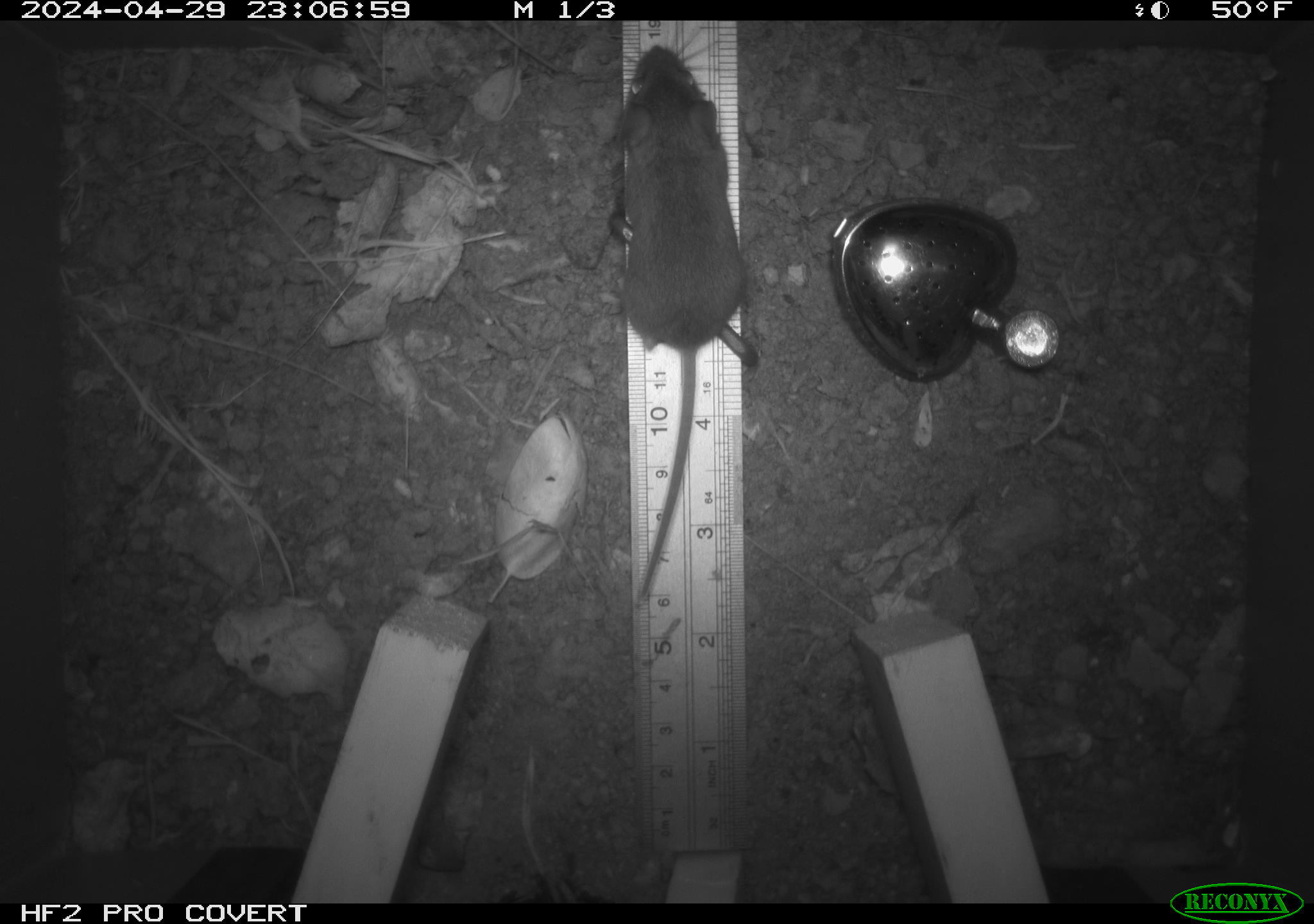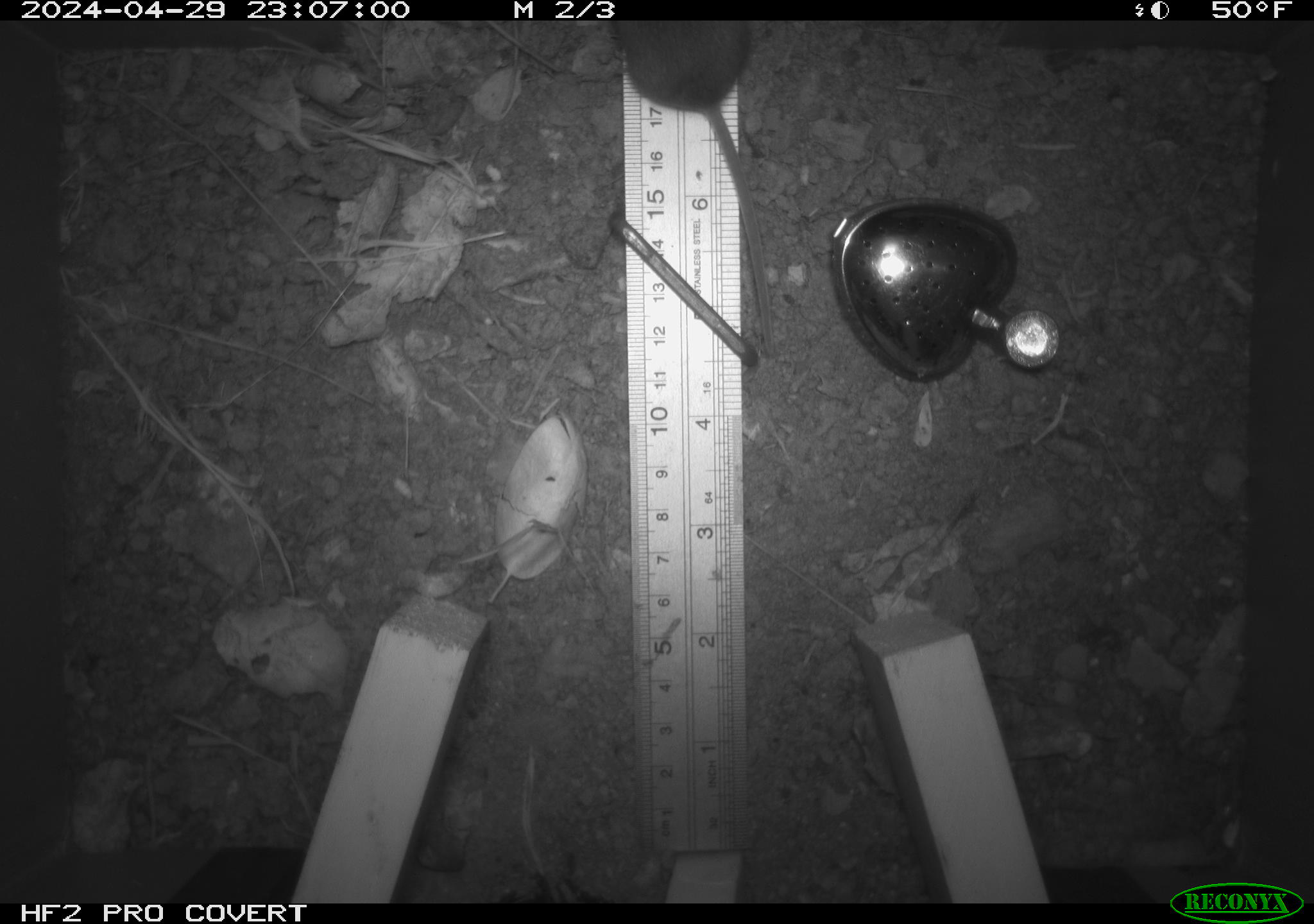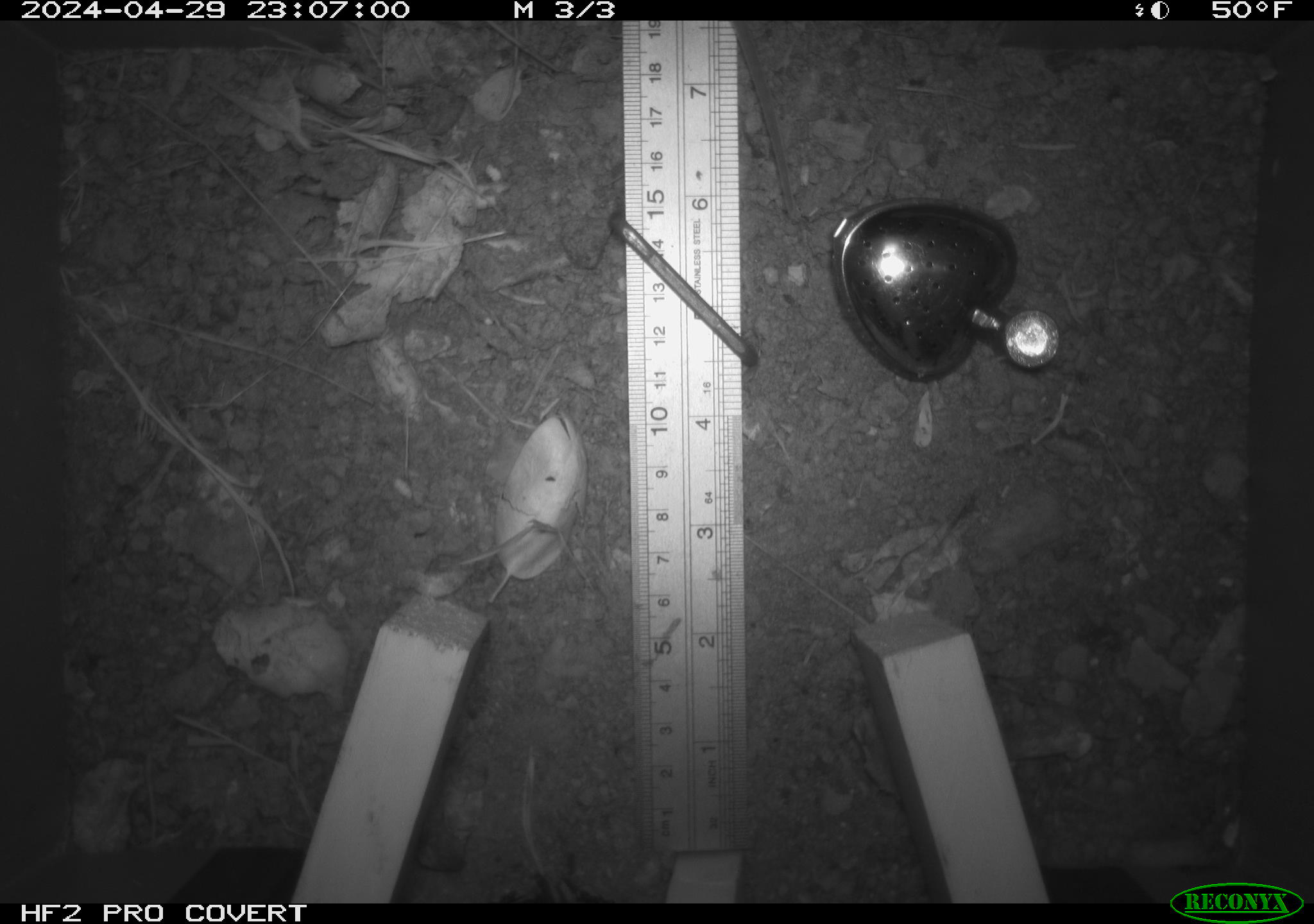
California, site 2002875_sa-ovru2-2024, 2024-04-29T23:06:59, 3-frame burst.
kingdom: Animalia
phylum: Chordata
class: Mammalia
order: Rodentia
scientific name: Rodentia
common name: rodent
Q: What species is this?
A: Rodent (Rodentia).